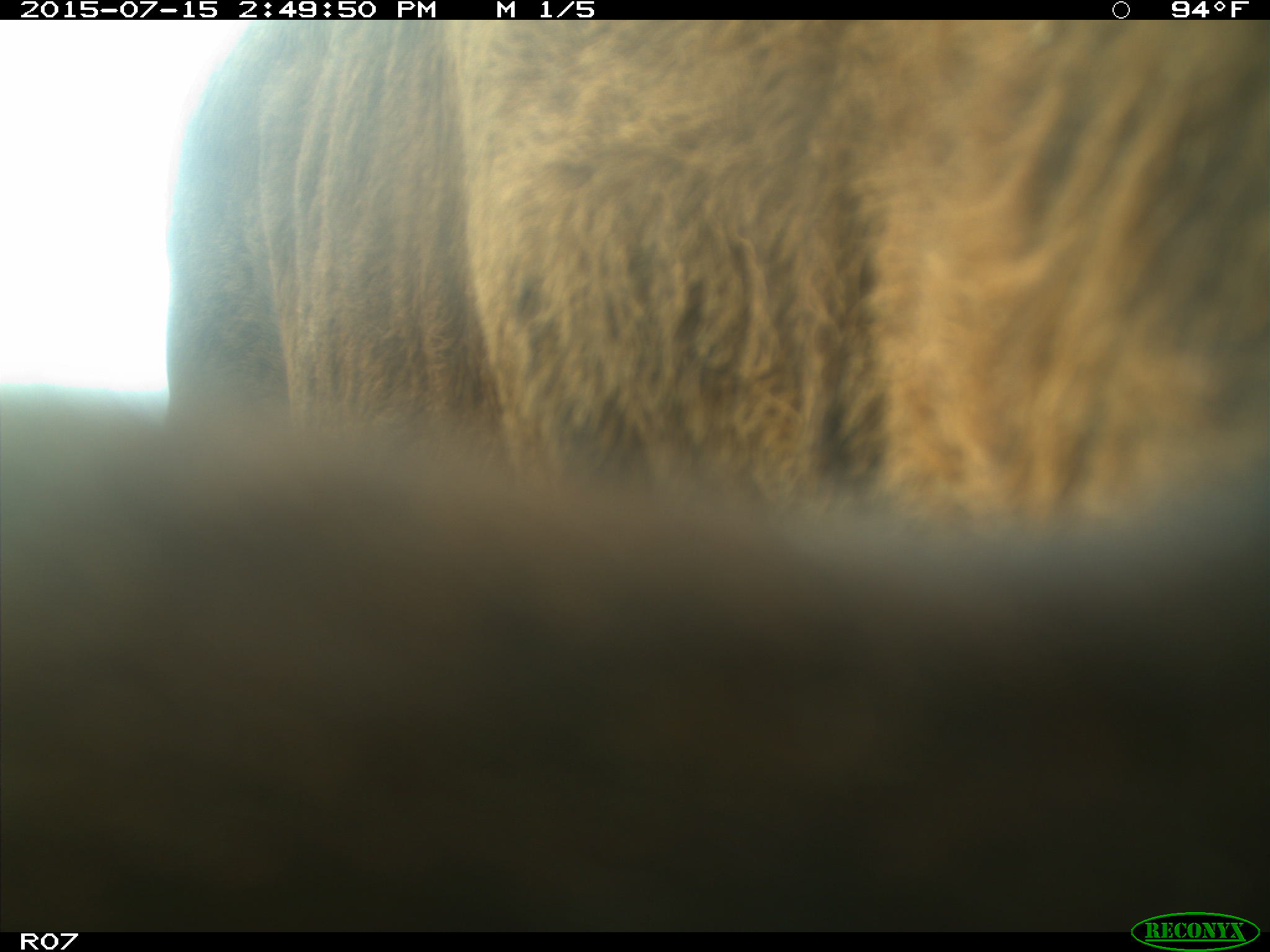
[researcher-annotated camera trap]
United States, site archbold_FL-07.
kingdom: Animalia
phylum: Chordata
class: Mammalia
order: Artiodactyla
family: Bovidae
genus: Bos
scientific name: Bos taurus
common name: domestic cow